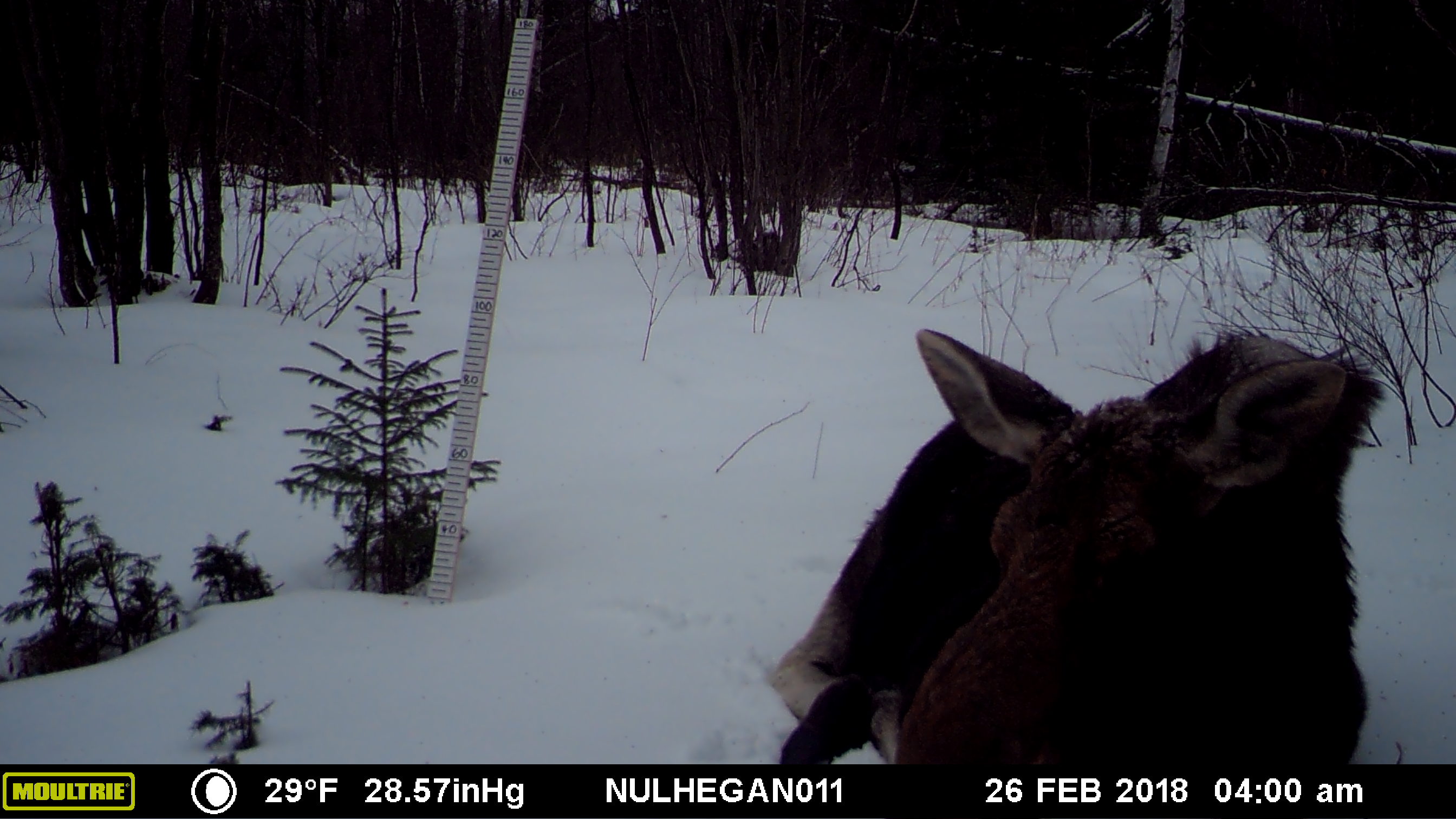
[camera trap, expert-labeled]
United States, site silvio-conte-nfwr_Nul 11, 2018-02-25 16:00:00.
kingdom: Animalia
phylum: Chordata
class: Mammalia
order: Artiodactyla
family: Cervidae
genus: Alces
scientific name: Alces alces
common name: moose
Moose (Alces alces).